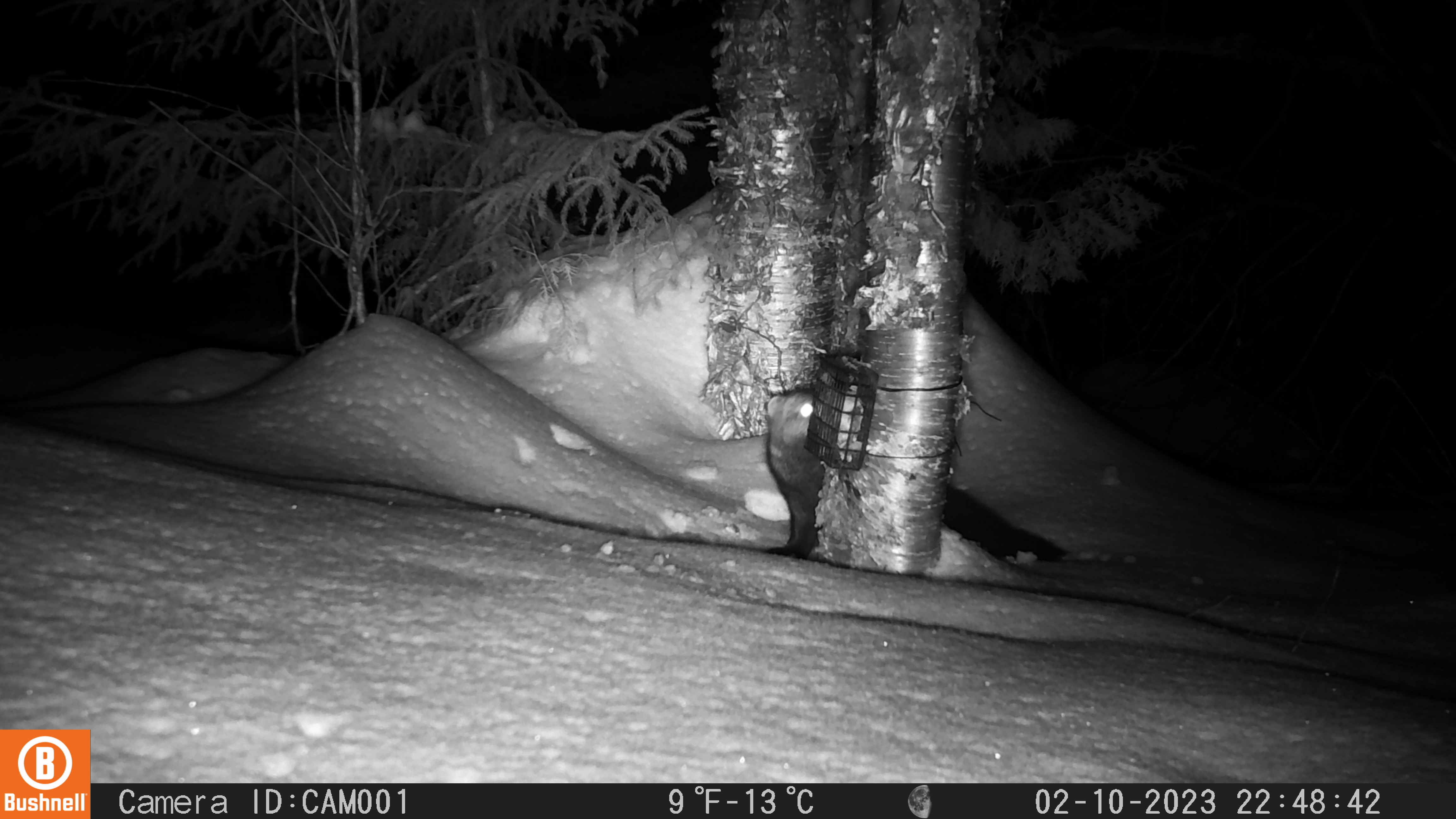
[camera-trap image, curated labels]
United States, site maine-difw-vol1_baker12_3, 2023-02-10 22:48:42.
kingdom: Animalia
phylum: Chordata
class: Mammalia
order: Carnivora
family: Mustelidae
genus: Pekania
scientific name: Pekania pennanti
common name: fisher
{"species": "fisher (Pekania pennanti)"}